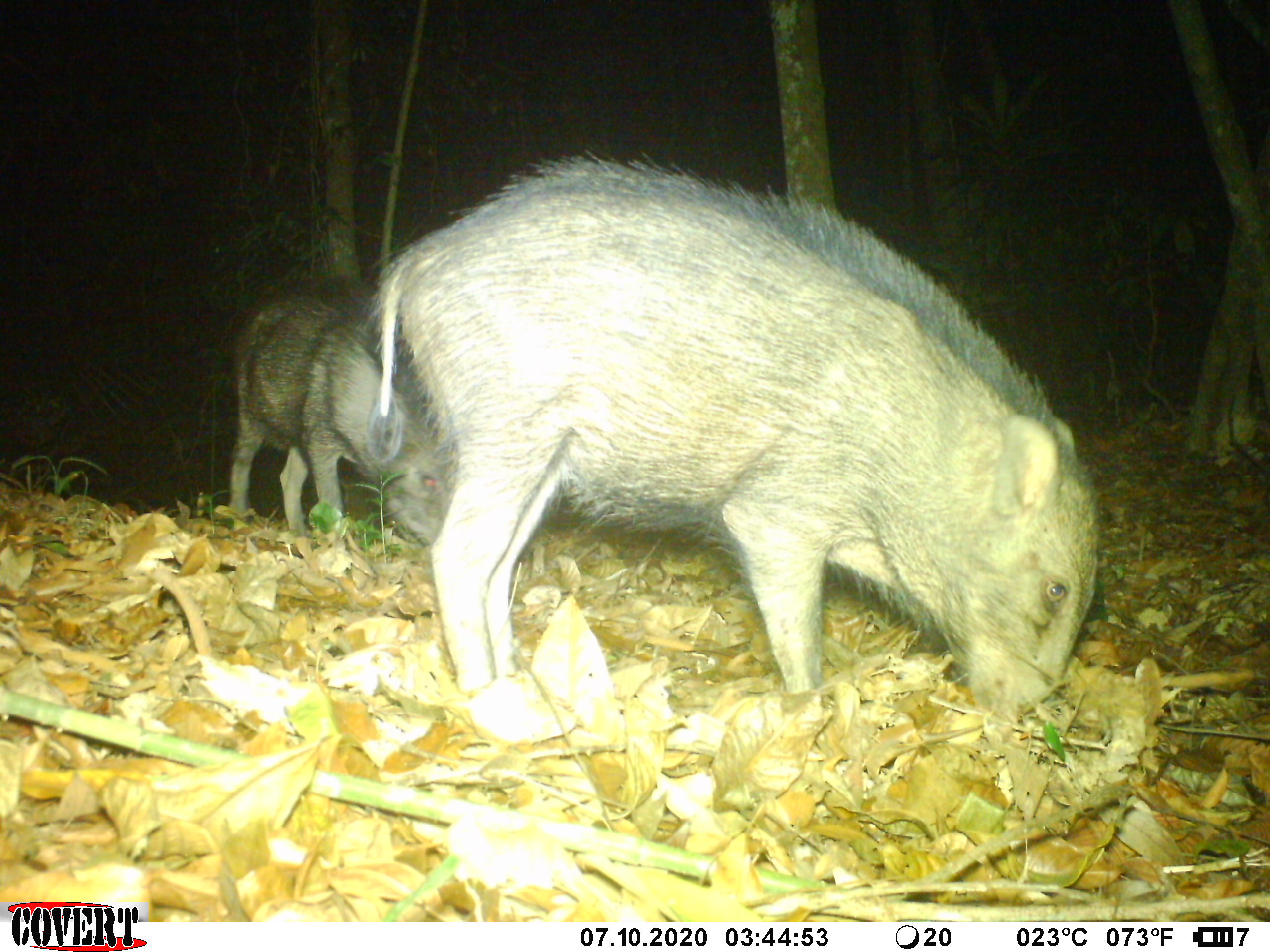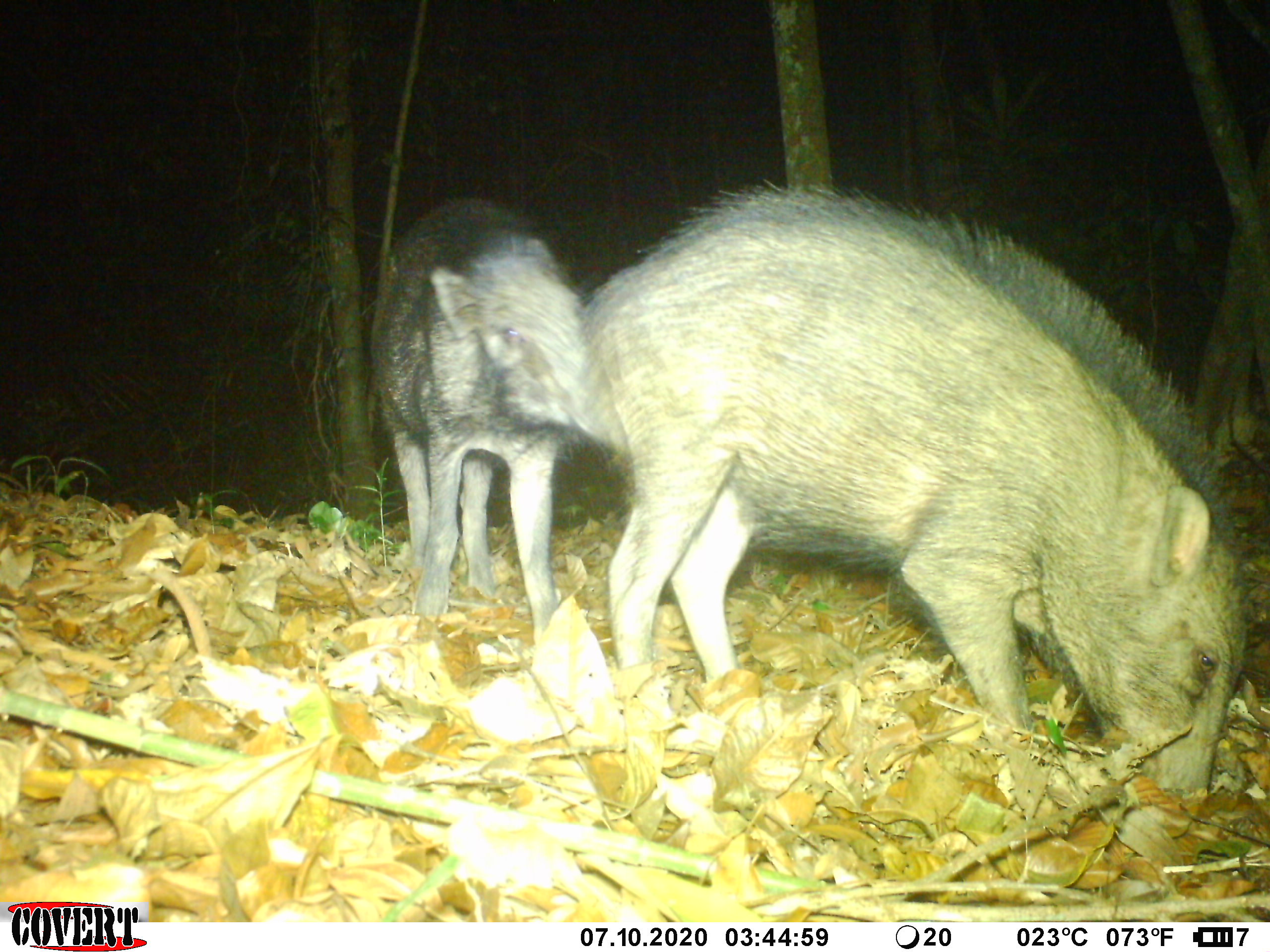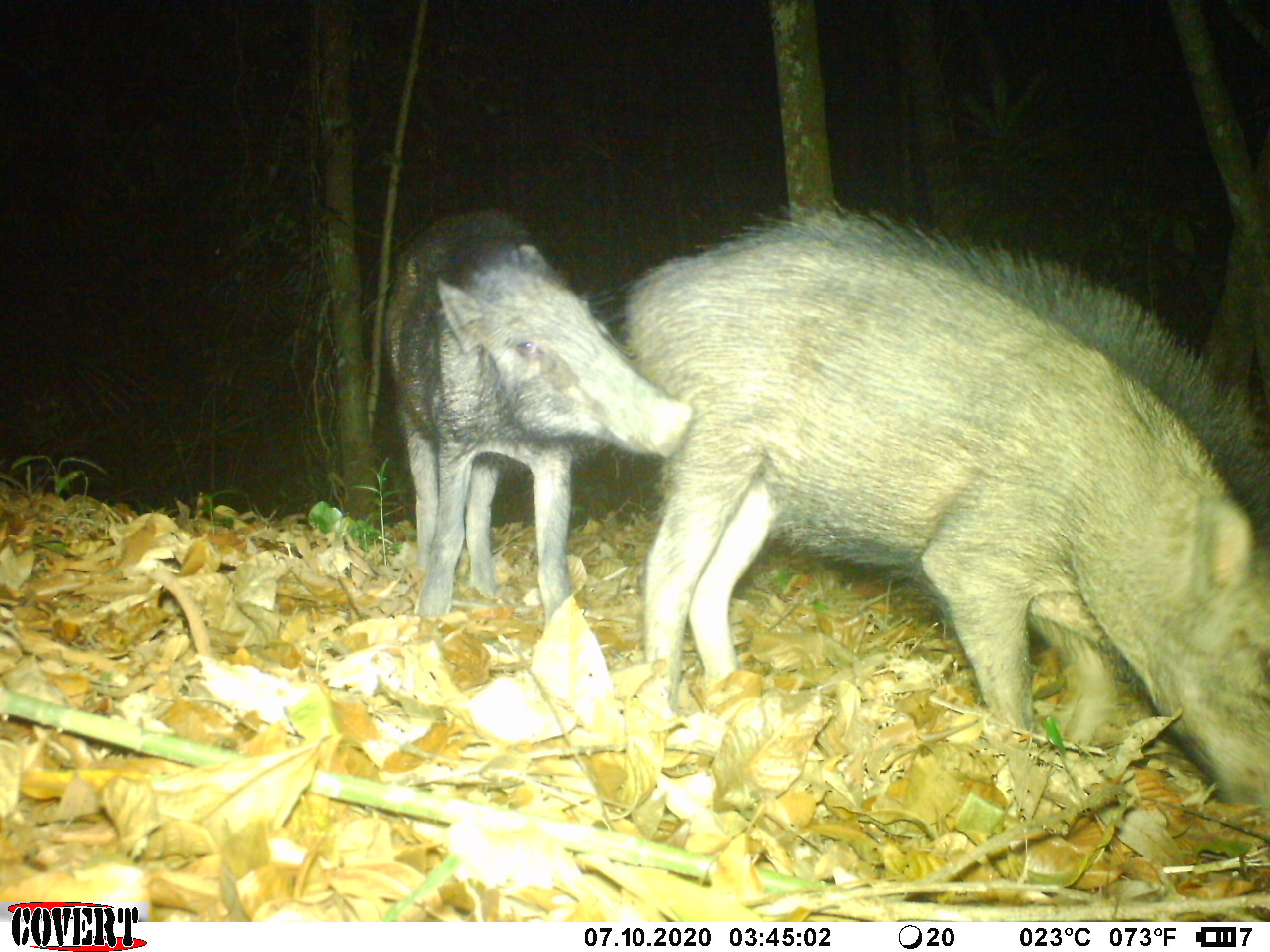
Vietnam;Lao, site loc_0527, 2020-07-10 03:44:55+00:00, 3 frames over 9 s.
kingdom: Animalia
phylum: Chordata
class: Mammalia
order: Artiodactyla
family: Suidae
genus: Sus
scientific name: Sus scrofa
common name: eurasian wild pig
Eurasian wild pig (Sus scrofa). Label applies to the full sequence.